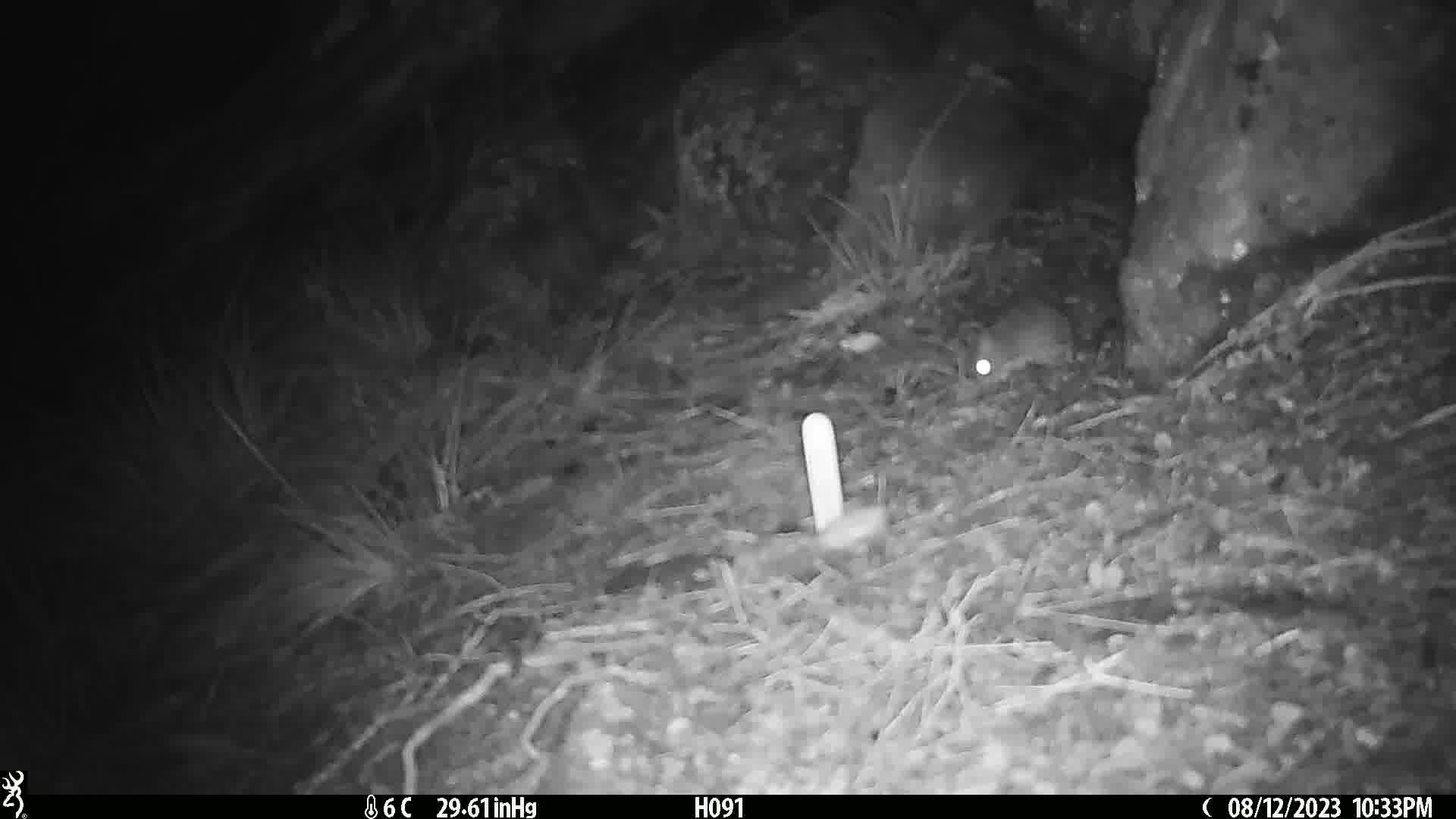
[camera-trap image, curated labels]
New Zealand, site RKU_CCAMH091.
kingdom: Animalia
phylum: Chordata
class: Mammalia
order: Rodentia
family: Muridae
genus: Rattus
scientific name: Rattus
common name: rat